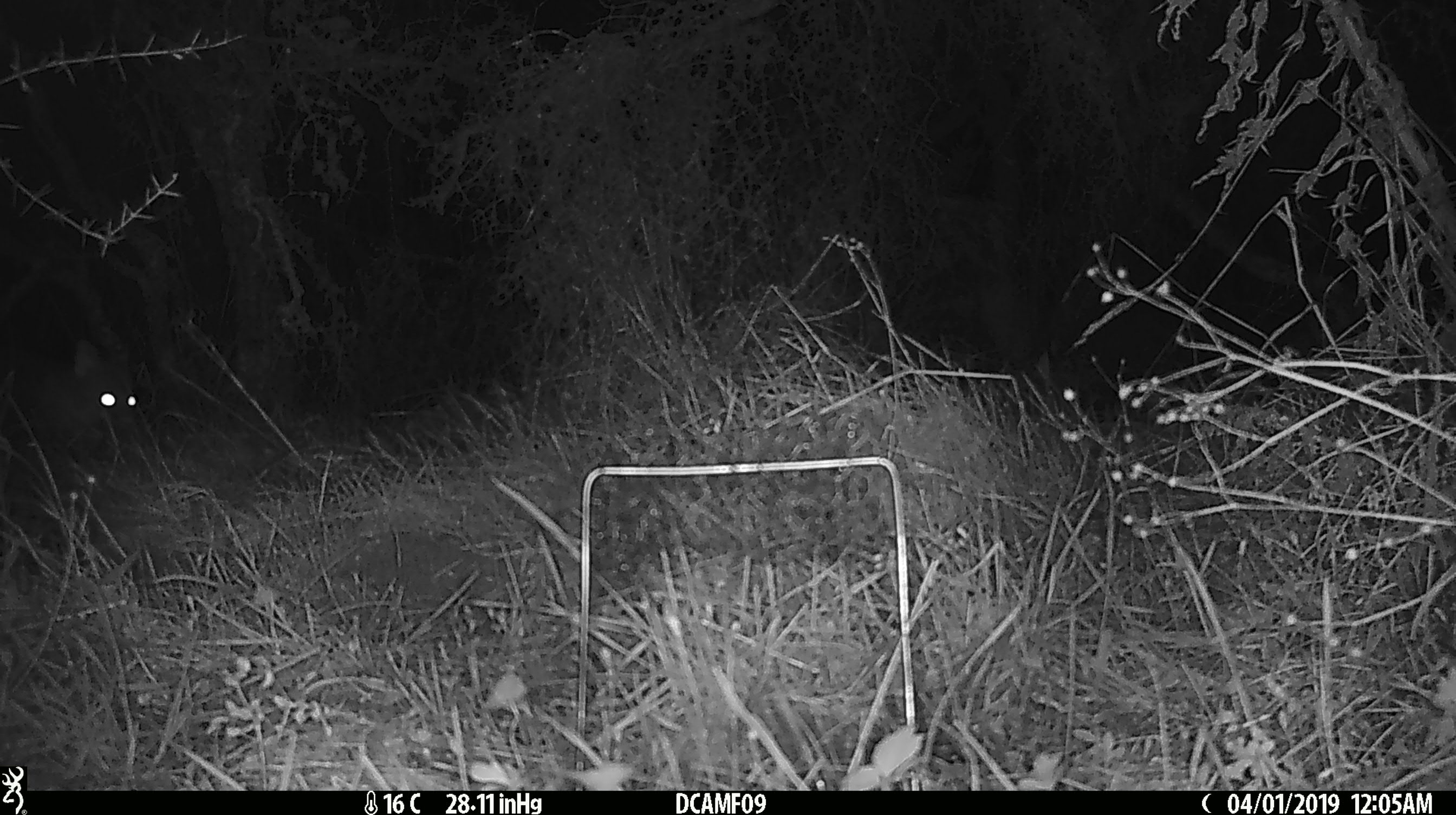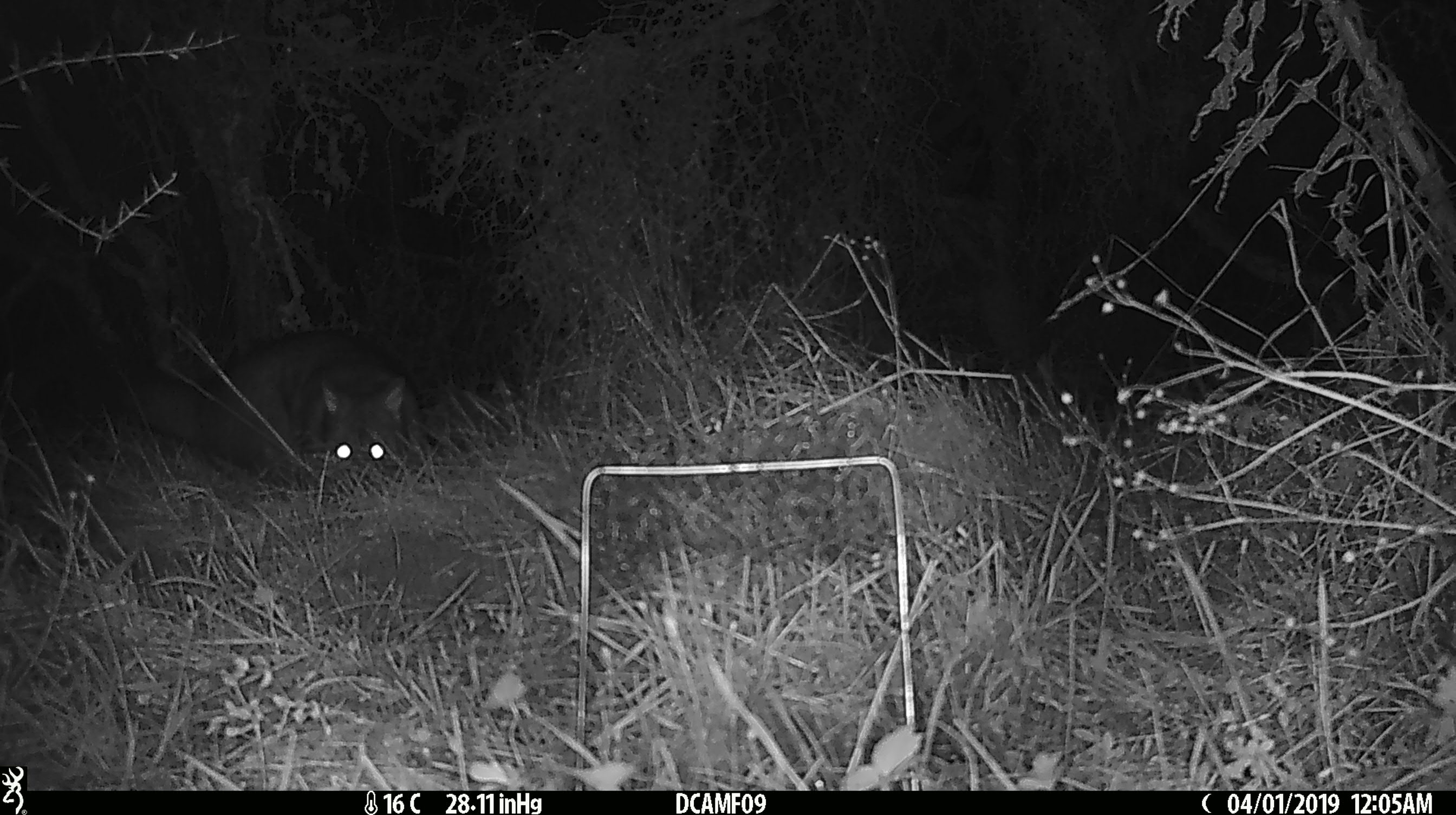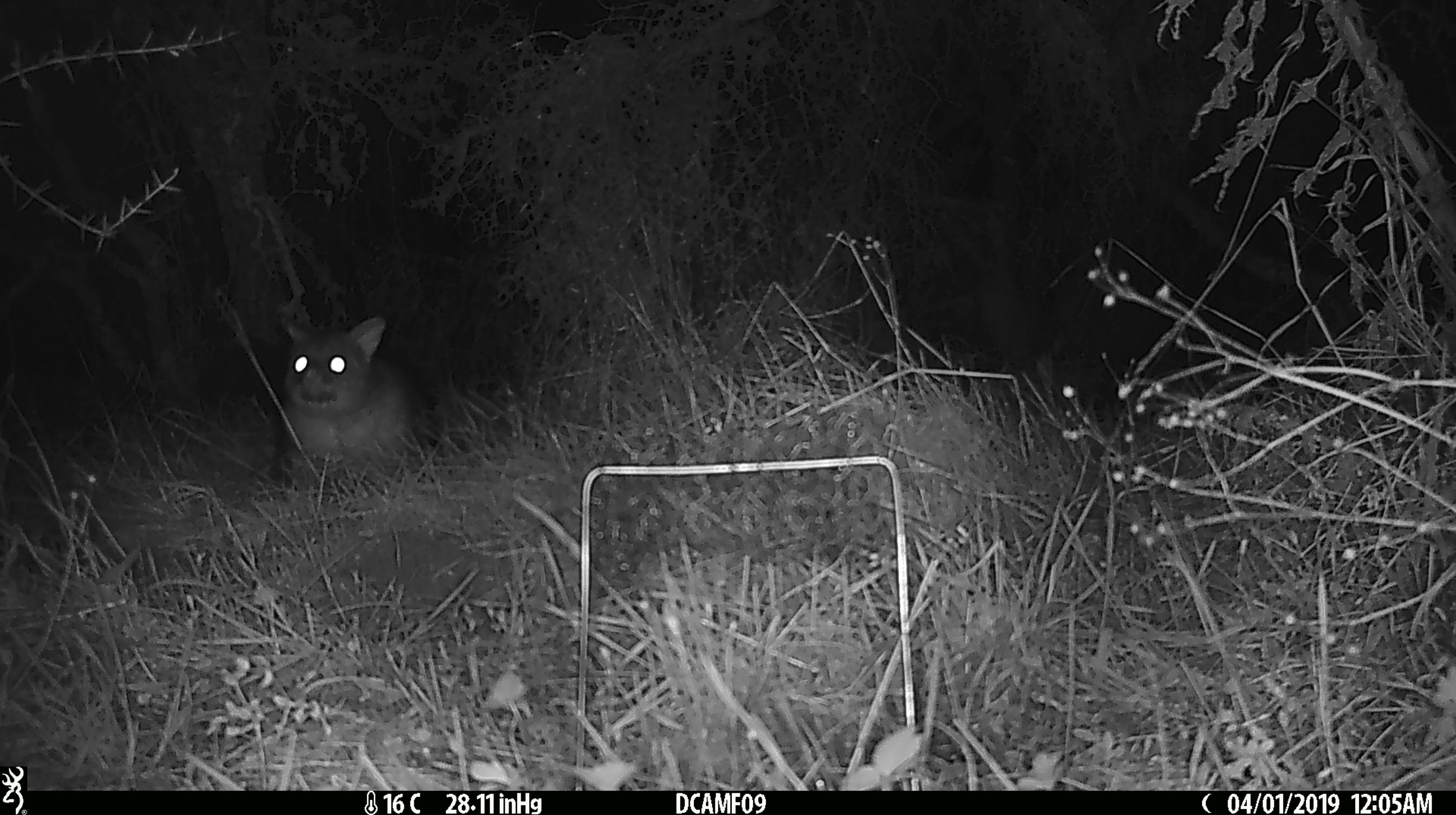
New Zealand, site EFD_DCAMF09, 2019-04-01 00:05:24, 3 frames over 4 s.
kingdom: Animalia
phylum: Chordata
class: Mammalia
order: Diprotodontia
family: Phalangeridae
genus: Trichosurus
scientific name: Trichosurus vulpecula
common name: common brushtail possum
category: possum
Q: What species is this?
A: Possum (common brushtail possum) (Trichosurus vulpecula).